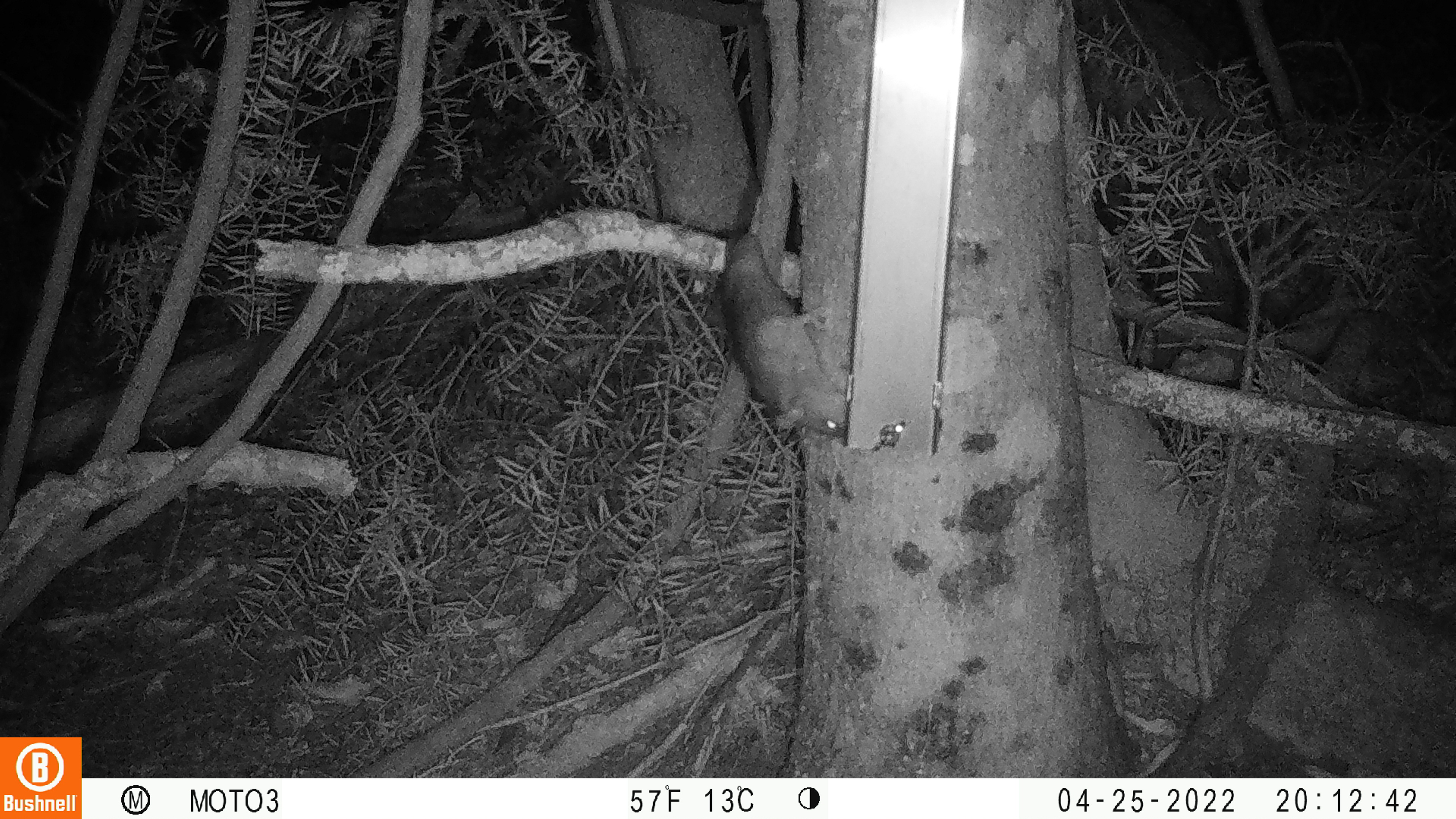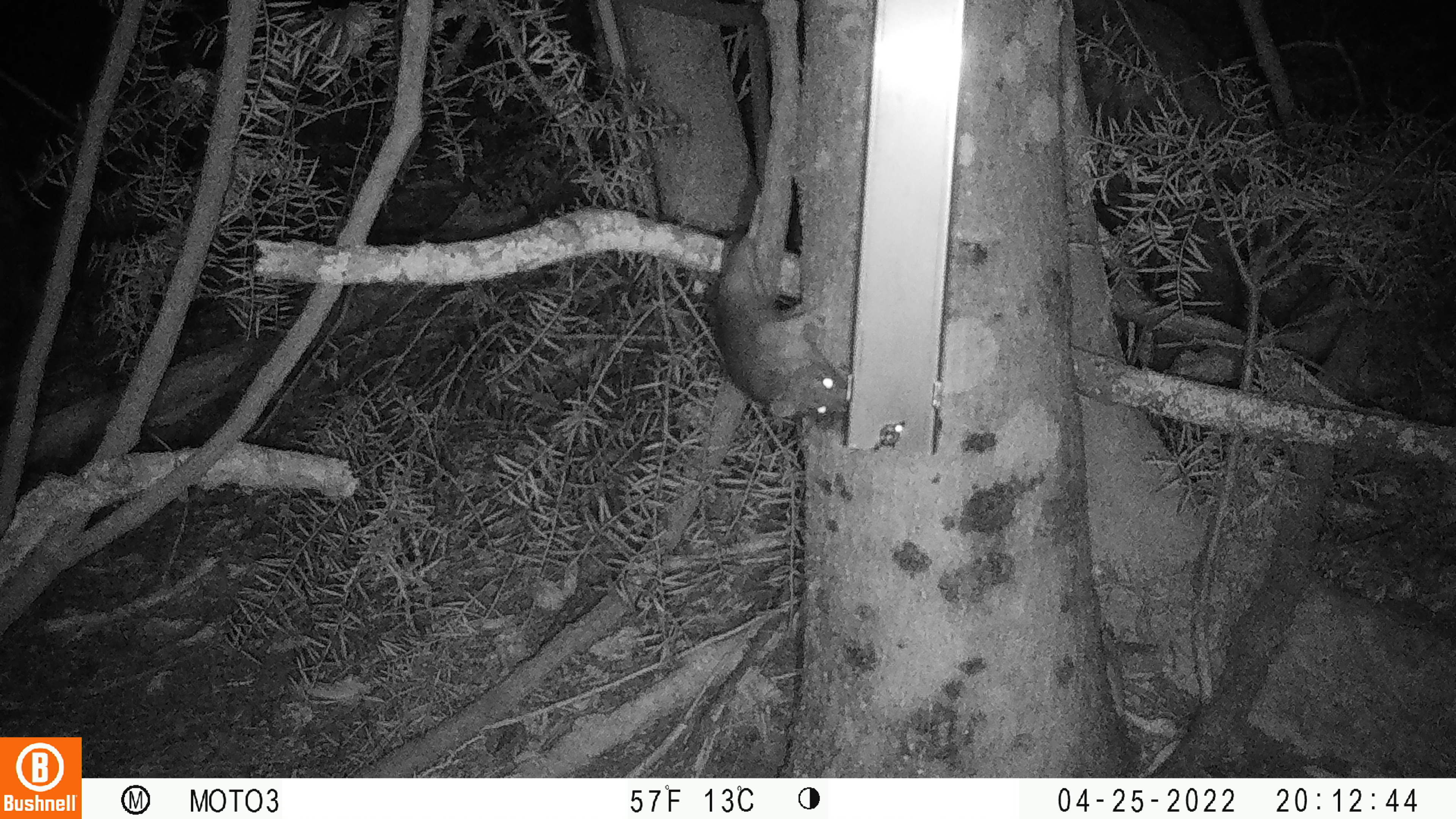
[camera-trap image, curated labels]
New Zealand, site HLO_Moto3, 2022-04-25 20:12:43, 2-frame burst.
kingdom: Animalia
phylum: Chordata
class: Mammalia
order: Rodentia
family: Muridae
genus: Rattus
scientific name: Rattus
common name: rat